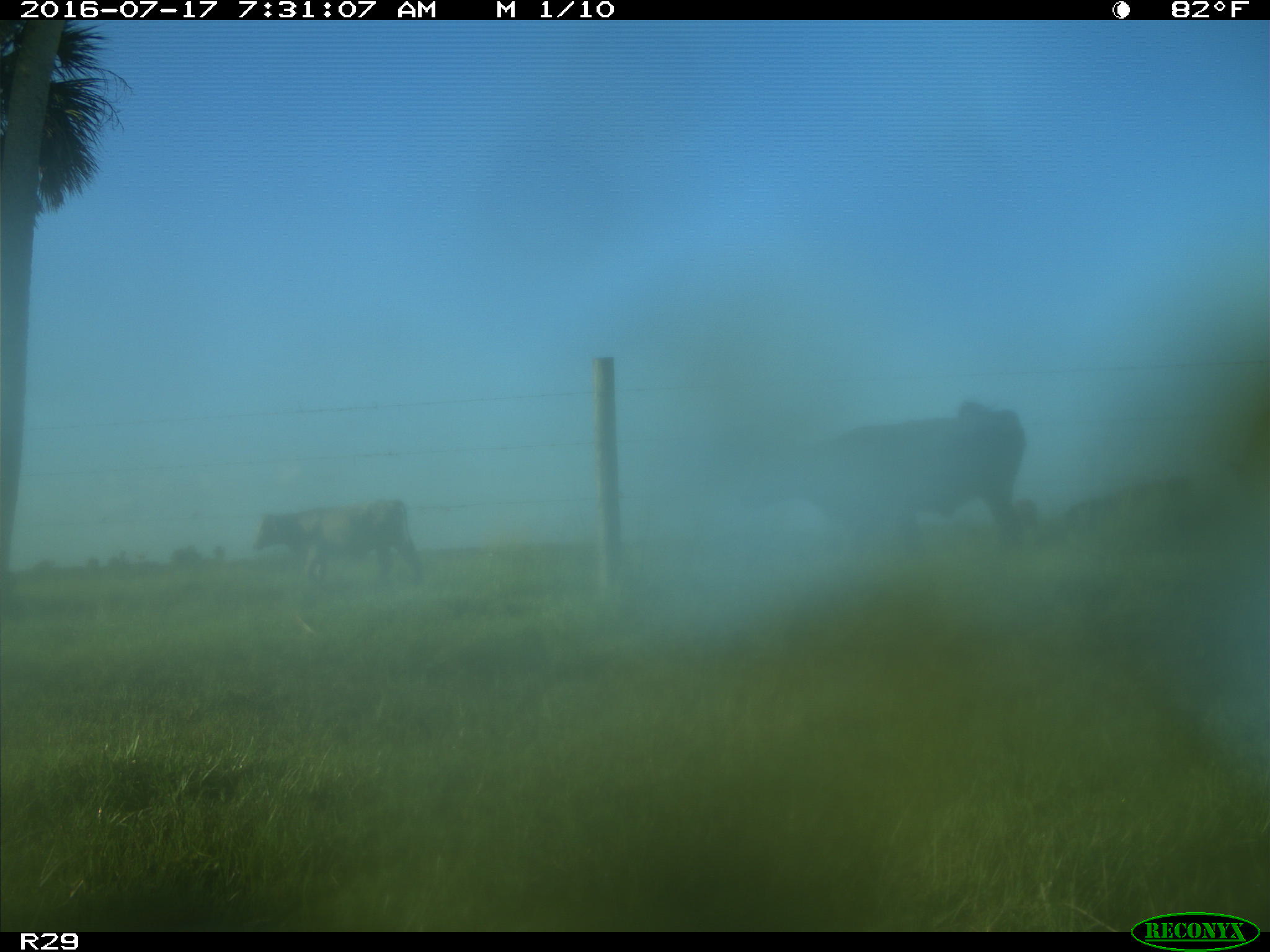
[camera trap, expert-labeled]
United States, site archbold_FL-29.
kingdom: Animalia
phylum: Chordata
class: Mammalia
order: Artiodactyla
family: Bovidae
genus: Bos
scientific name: Bos taurus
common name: domestic cow